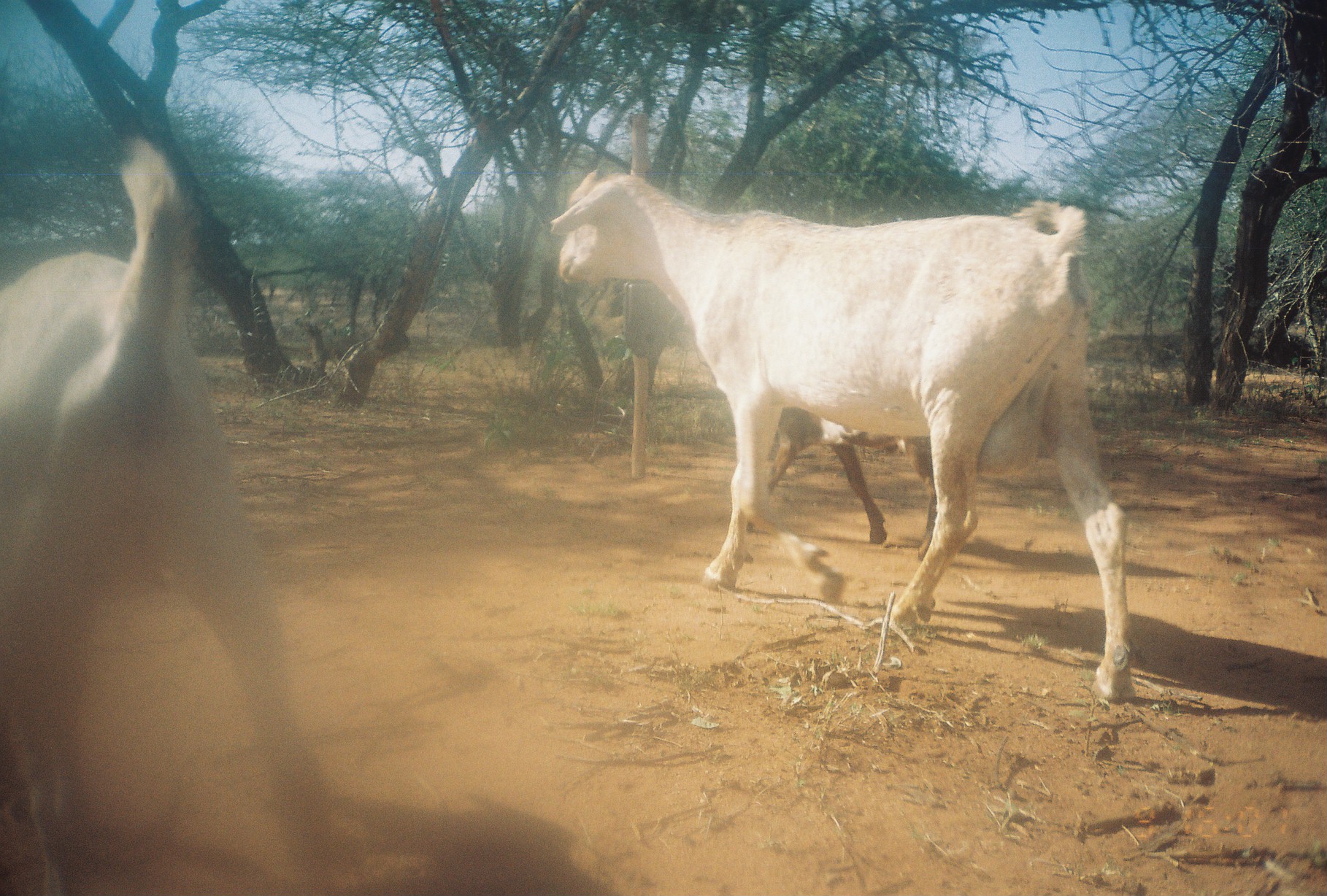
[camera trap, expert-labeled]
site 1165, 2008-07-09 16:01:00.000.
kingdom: Animalia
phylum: Chordata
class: Mammalia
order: Artiodactyla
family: Bovidae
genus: Capra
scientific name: Capra aegagrus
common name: wild goat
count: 3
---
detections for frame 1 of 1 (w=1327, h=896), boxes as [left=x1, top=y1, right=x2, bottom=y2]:
capra aegagrus: [left=544, top=158, right=1144, bottom=701]; [left=2, top=129, right=369, bottom=890]; [left=744, top=405, right=943, bottom=561]